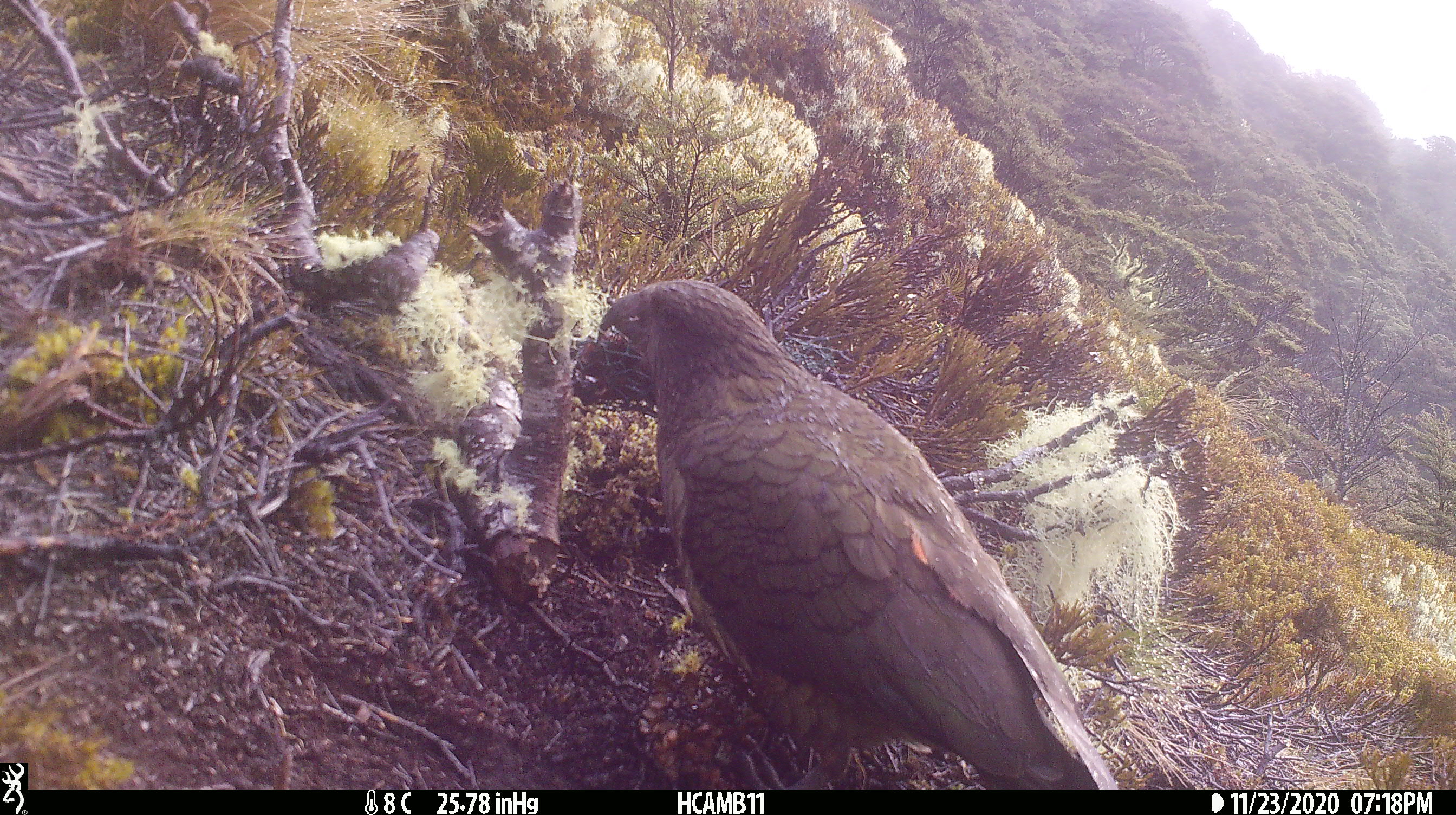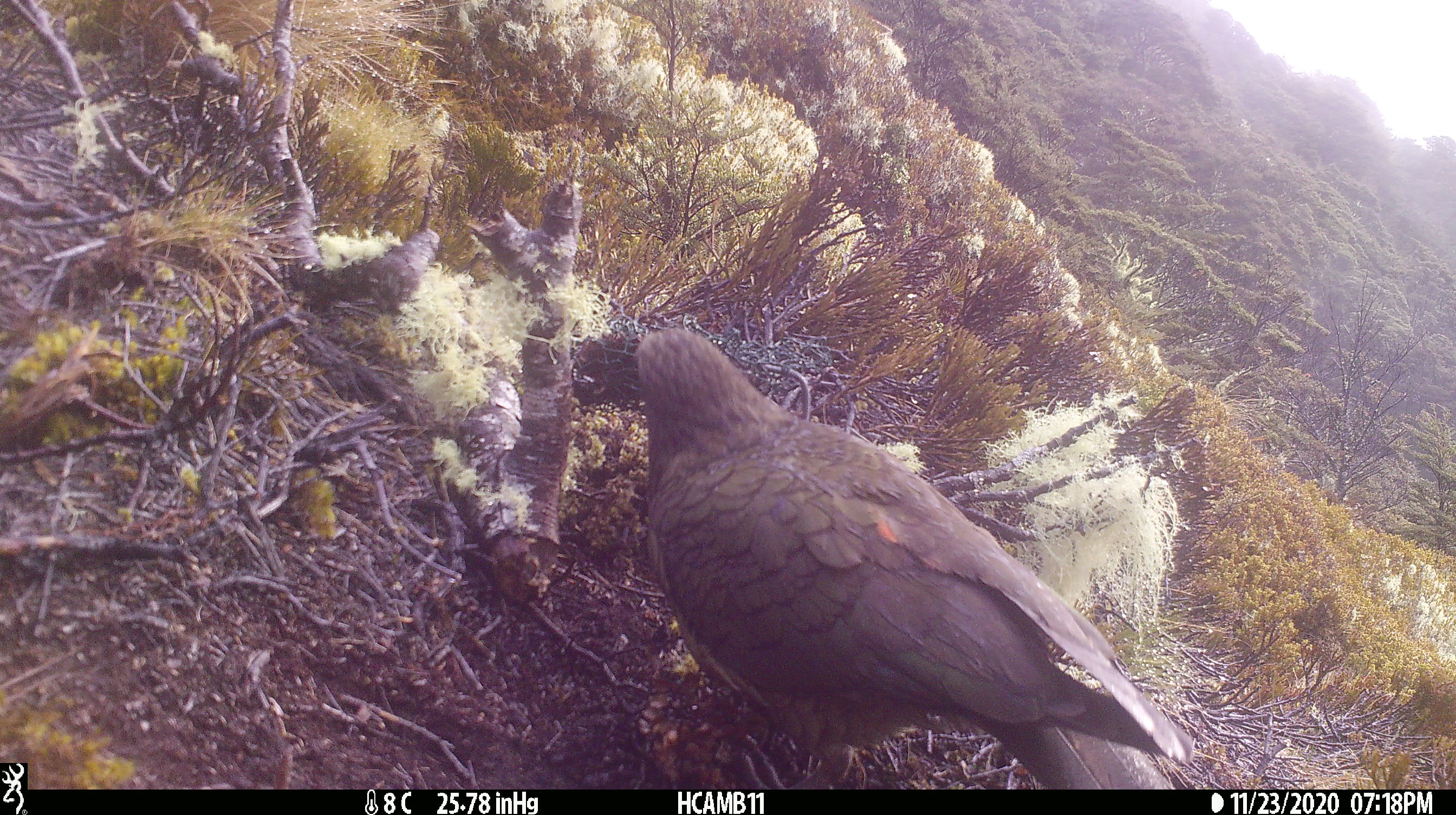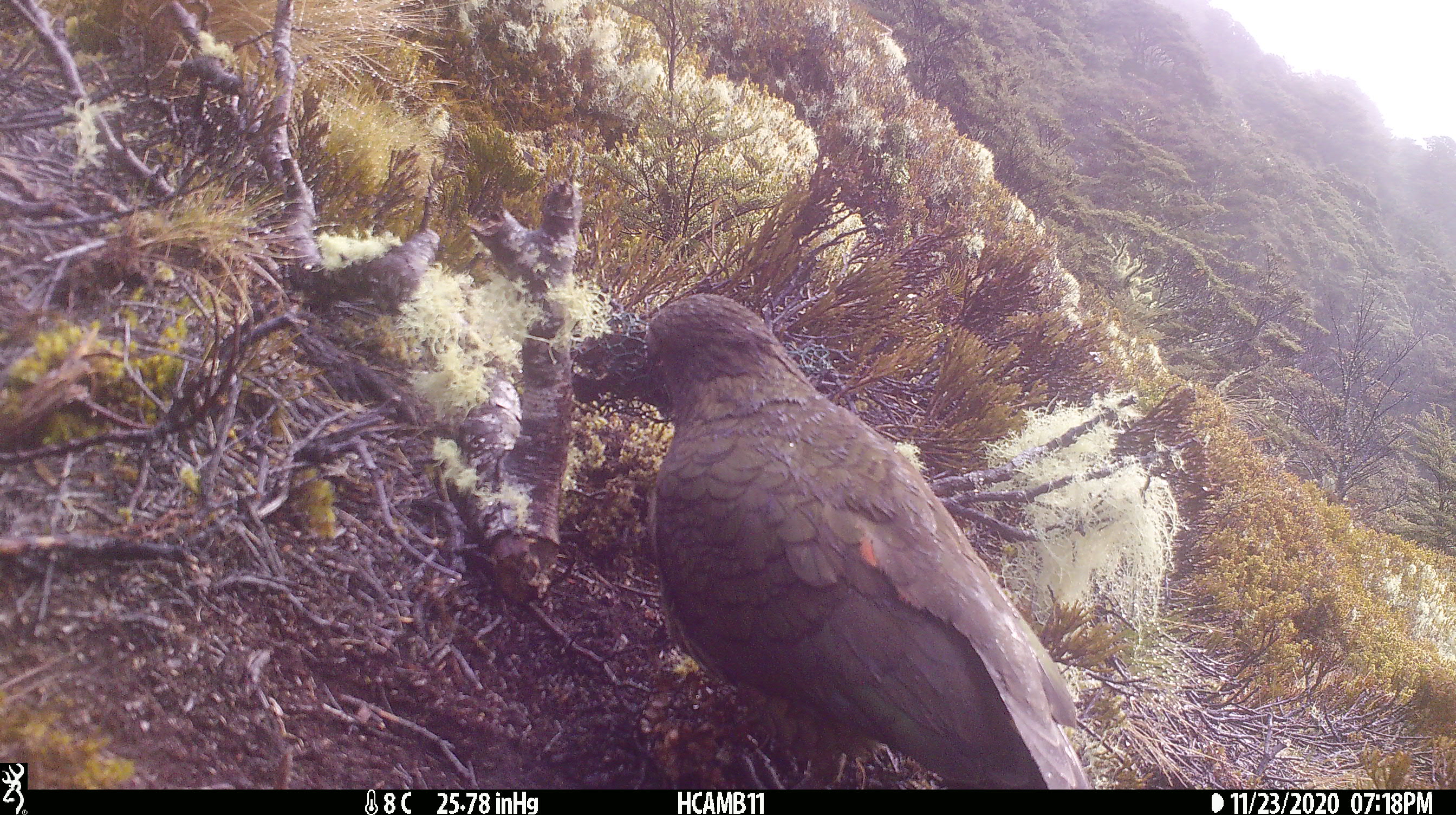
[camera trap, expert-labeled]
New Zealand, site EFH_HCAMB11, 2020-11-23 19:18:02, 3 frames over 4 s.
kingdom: Animalia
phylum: Chordata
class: Aves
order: Psittaciformes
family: Strigopidae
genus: Nestor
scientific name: Nestor notabilis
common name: kea